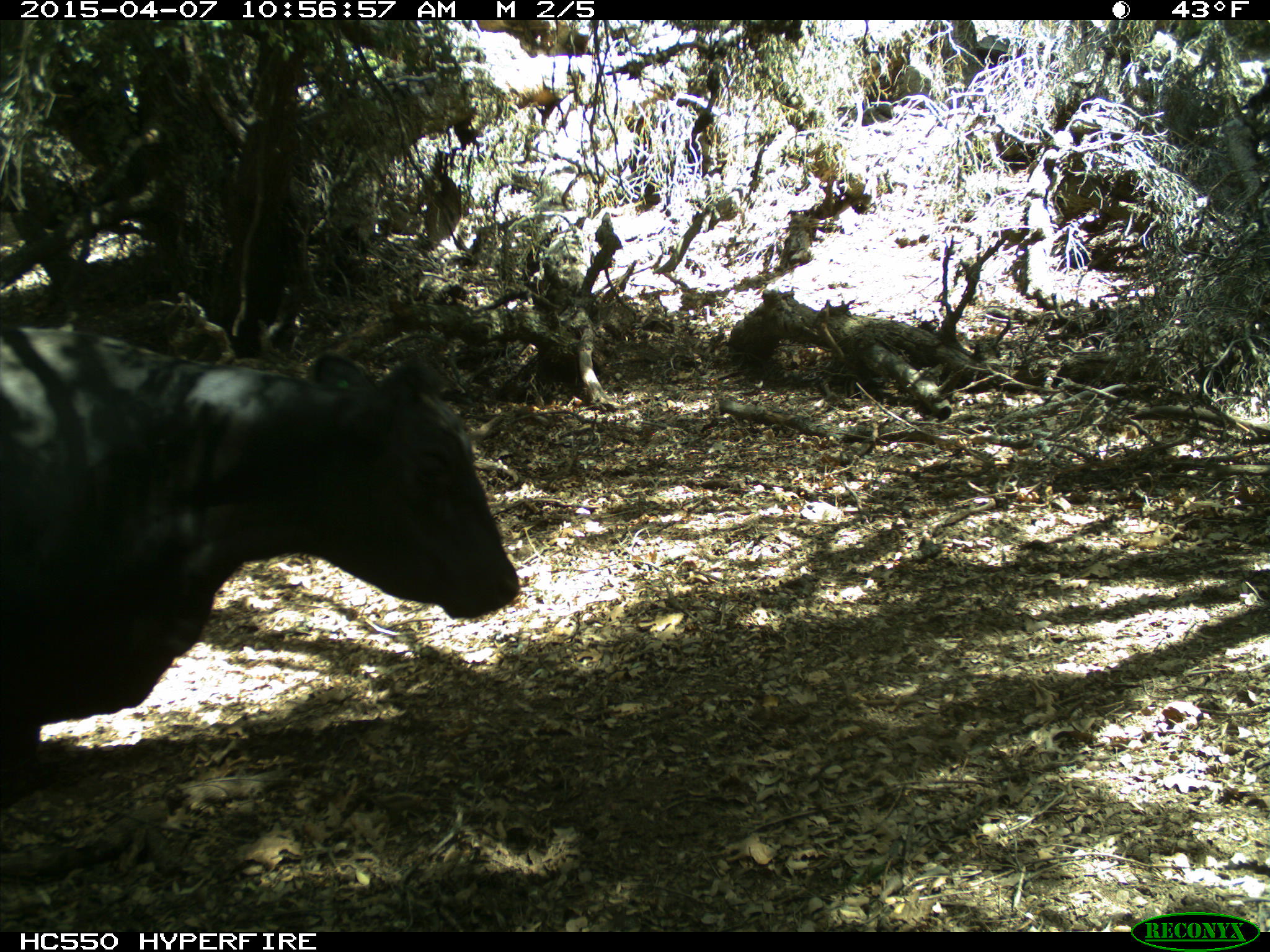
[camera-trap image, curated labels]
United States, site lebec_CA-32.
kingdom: Animalia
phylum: Chordata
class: Mammalia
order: Artiodactyla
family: Bovidae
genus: Bos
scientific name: Bos taurus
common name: domestic cow